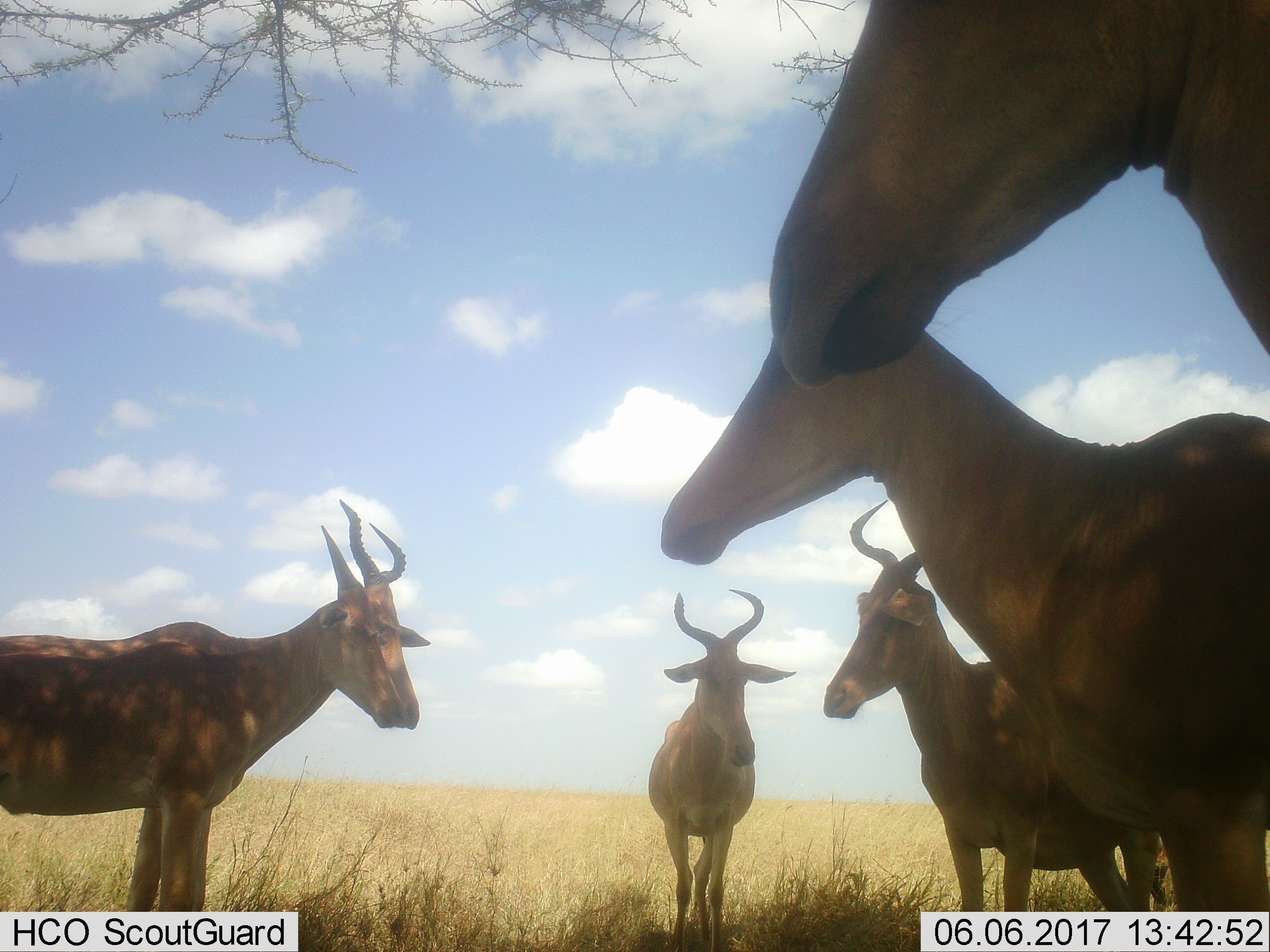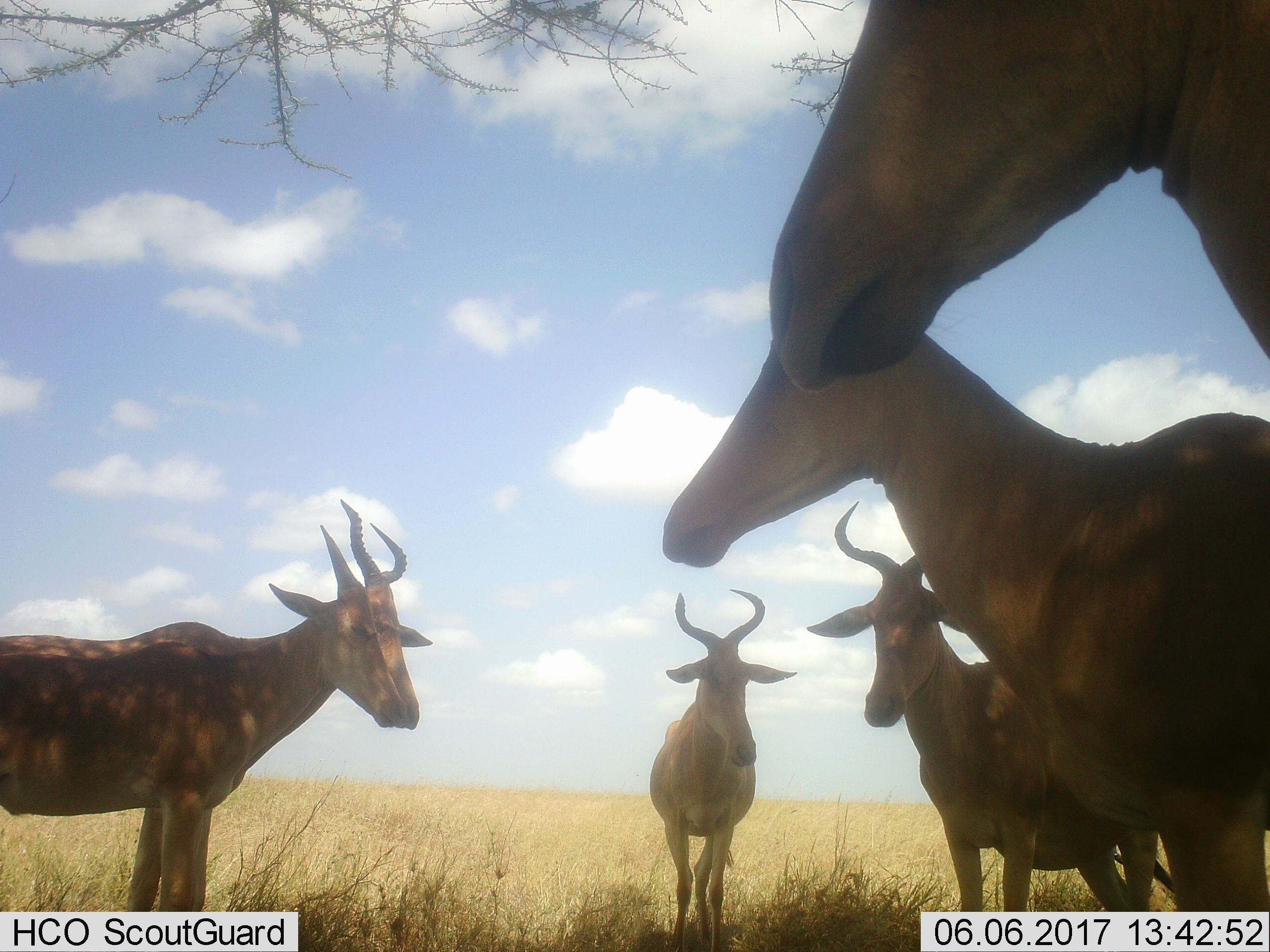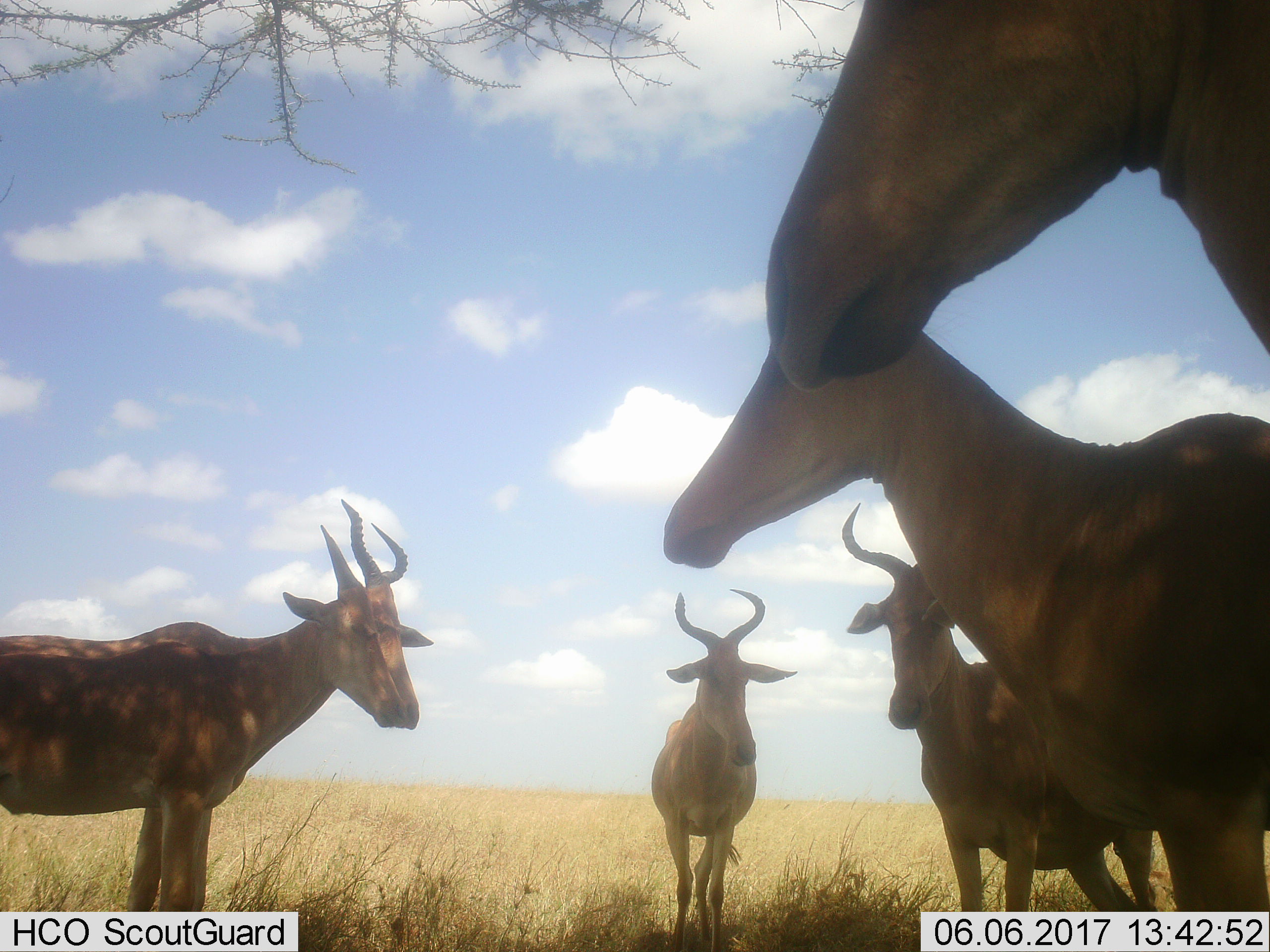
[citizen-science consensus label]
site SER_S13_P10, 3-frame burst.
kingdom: Animalia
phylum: Chordata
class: Mammalia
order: Artiodactyla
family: Bovidae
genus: Alcelaphus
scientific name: Alcelaphus buselaphus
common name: hartebeest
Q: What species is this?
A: Hartebeest (Alcelaphus buselaphus).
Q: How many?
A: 5.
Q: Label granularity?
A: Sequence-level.